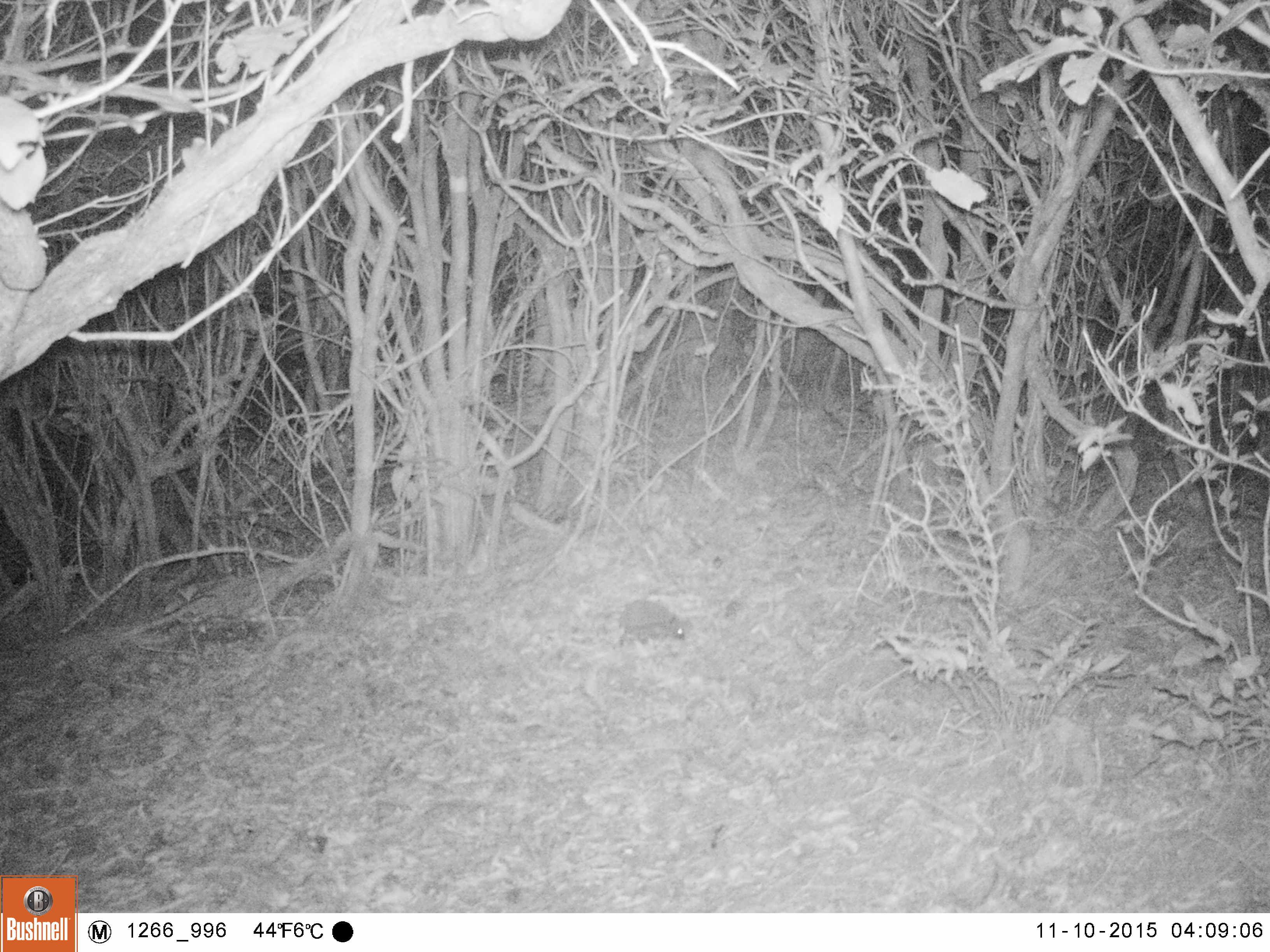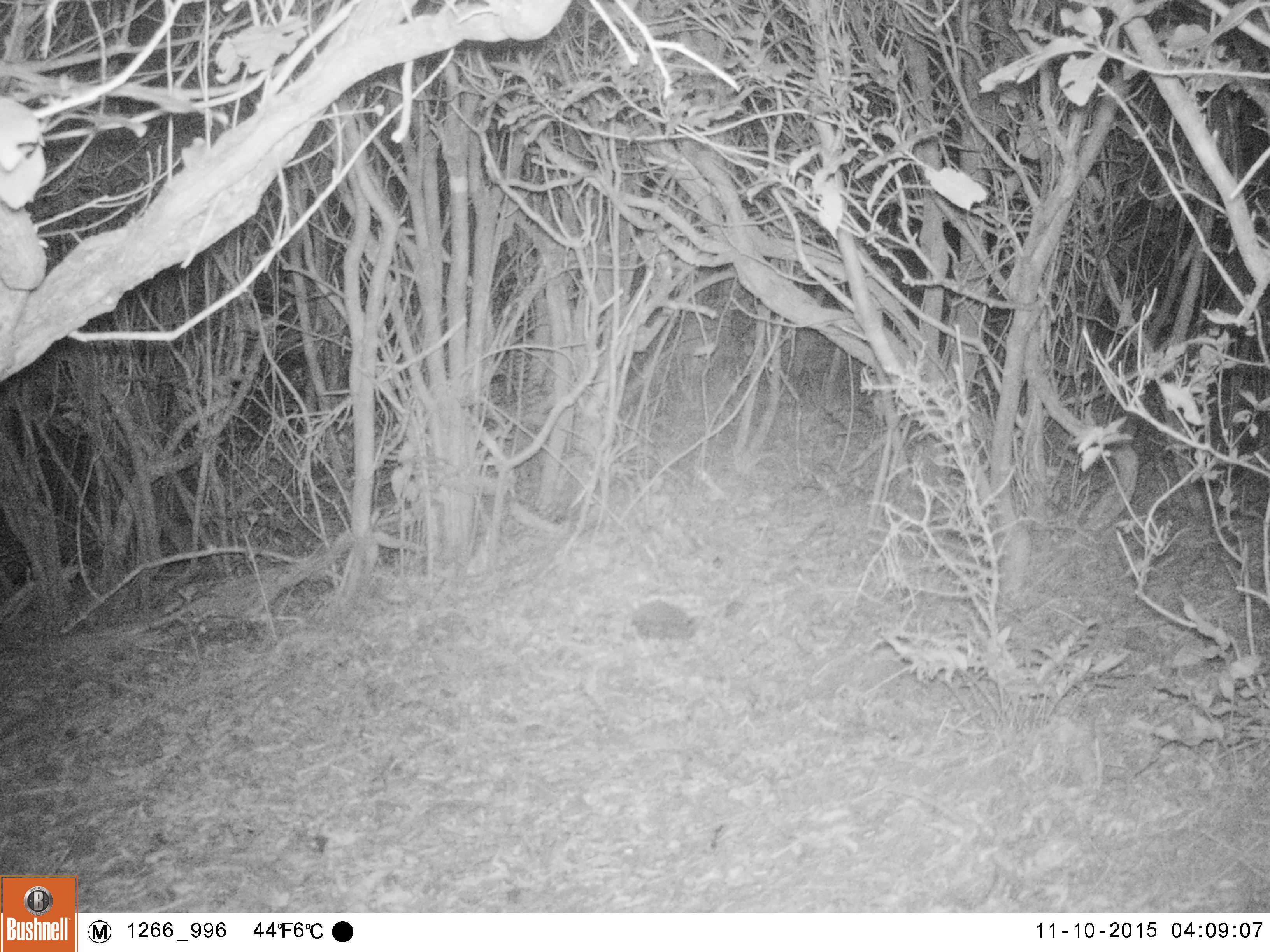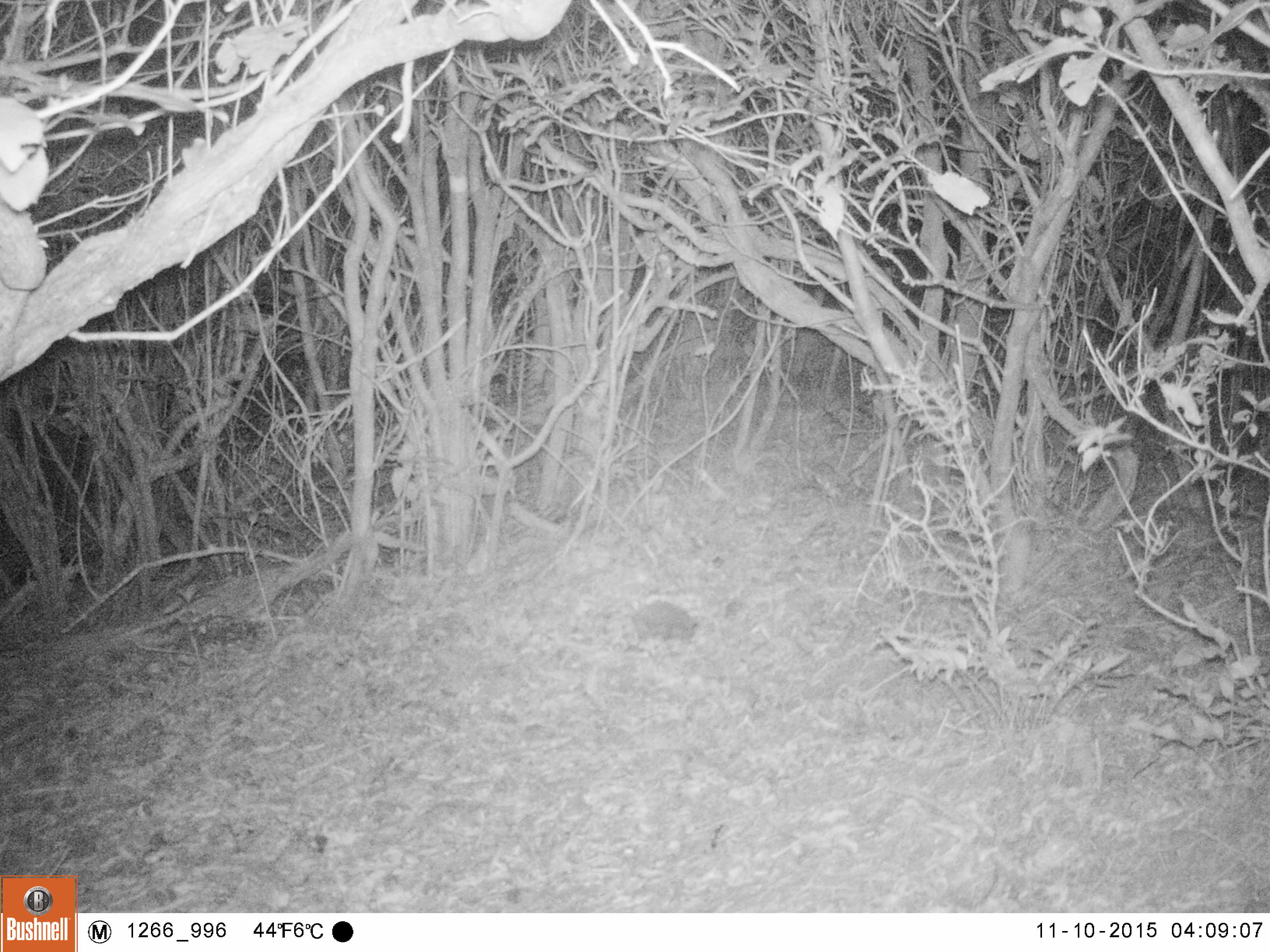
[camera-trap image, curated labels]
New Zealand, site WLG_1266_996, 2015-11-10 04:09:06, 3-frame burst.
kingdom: Animalia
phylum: Chordata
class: Mammalia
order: Eulipotyphla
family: Erinaceidae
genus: Erinaceus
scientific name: Erinaceus europaeus europaeus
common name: european hedgehog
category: hedgehog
Hedgehog (european hedgehog) (Erinaceus europaeus europaeus).